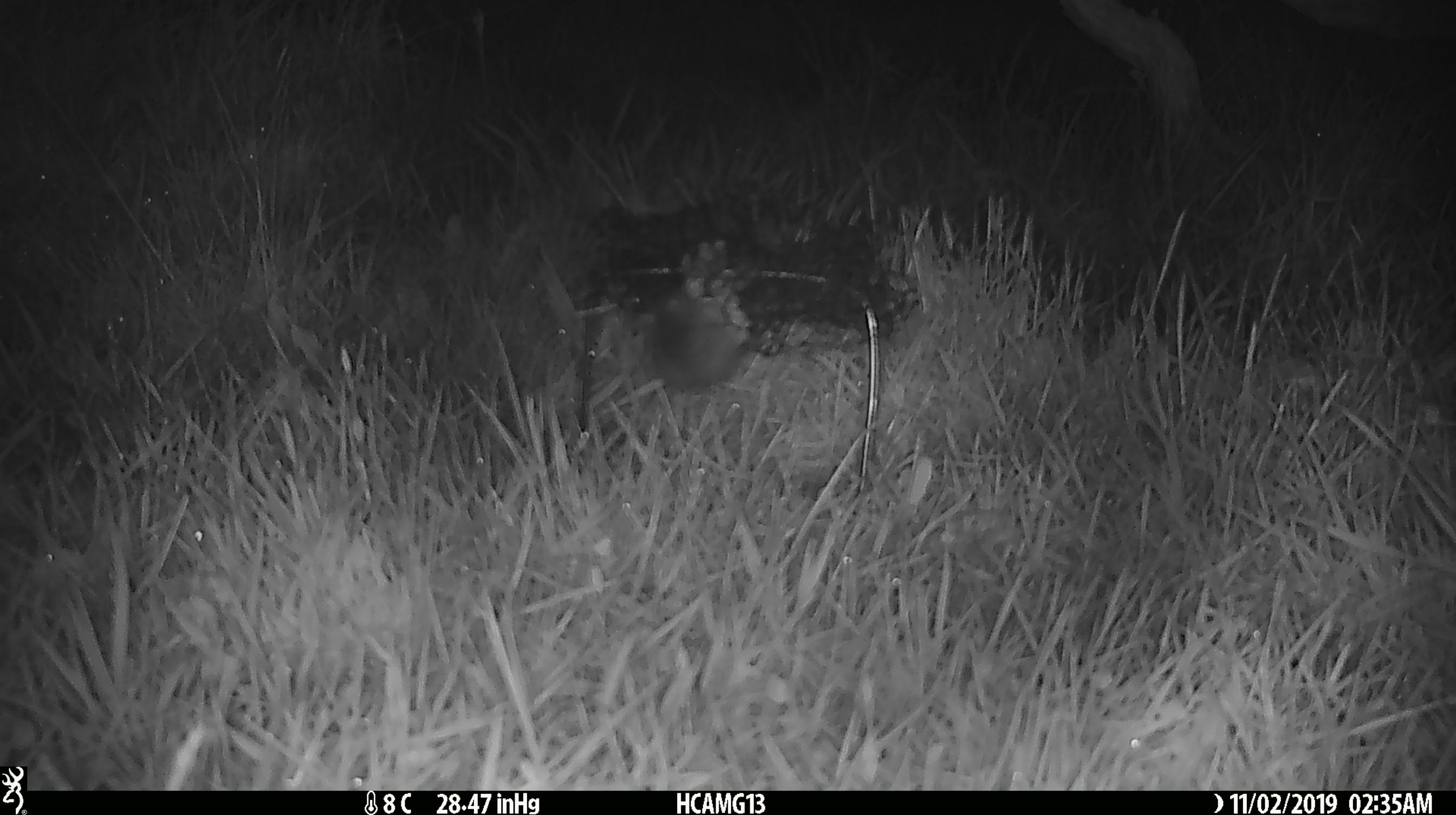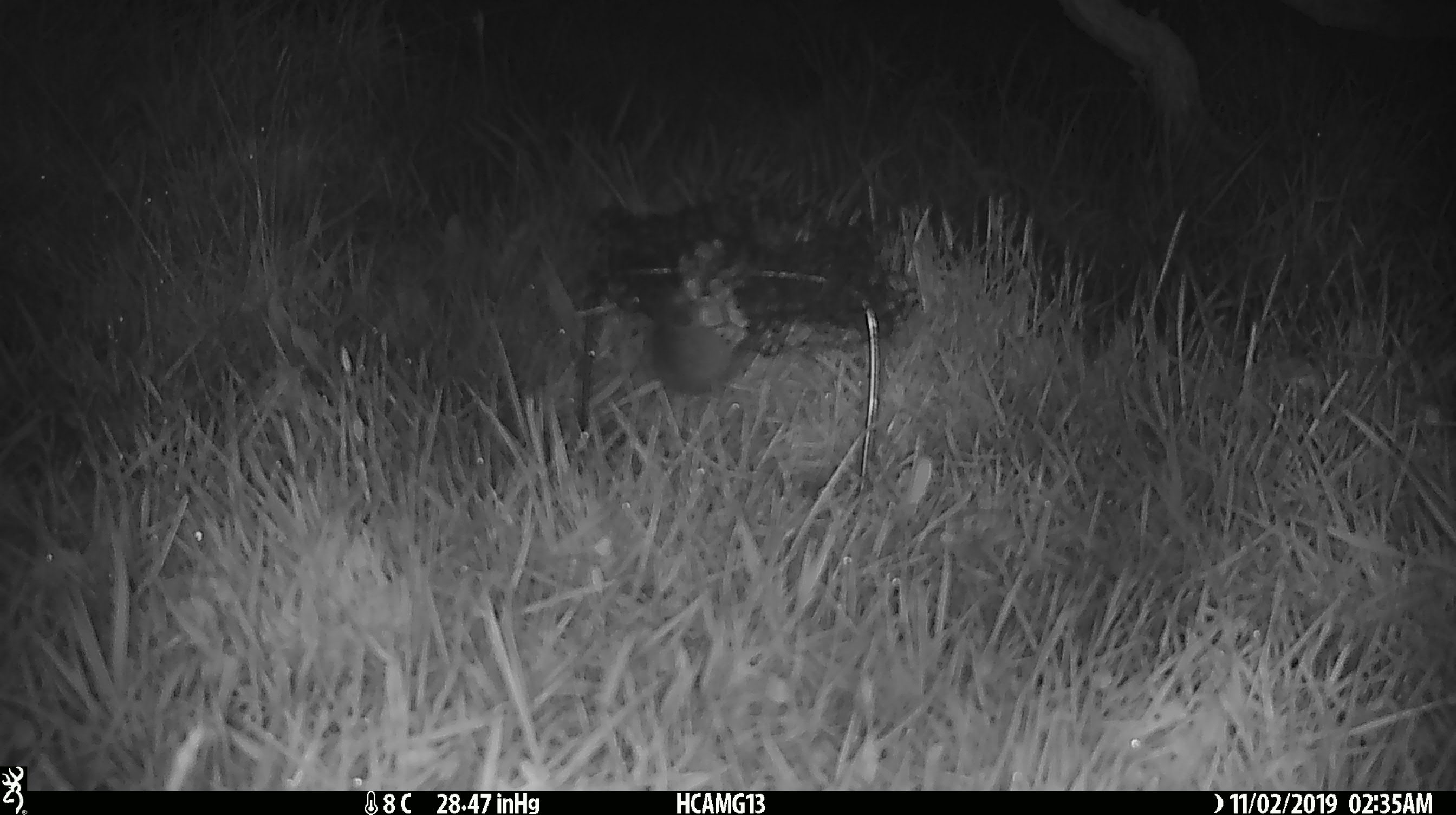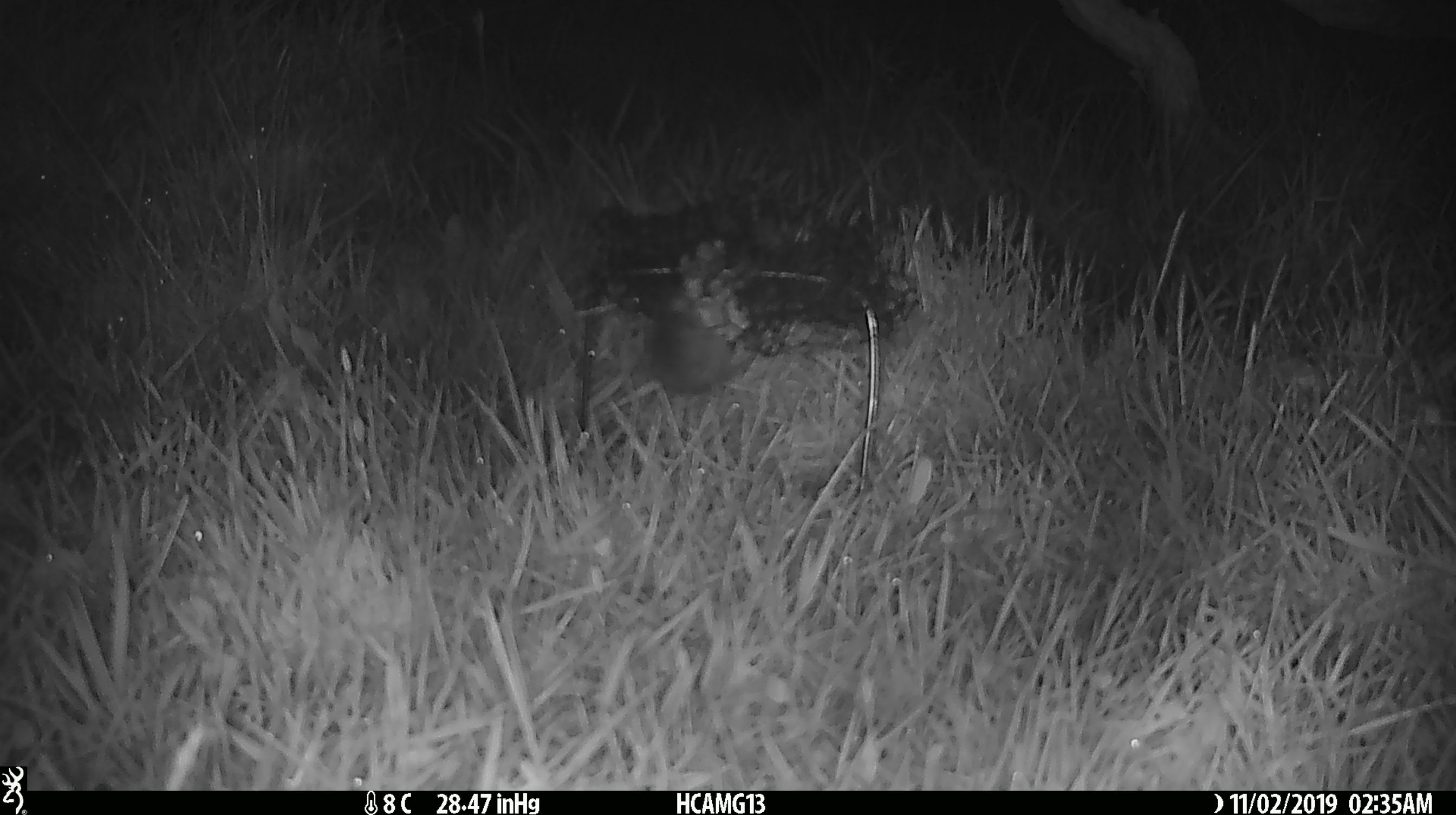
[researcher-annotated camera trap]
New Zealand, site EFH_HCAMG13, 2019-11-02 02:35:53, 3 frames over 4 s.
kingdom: Animalia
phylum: Chordata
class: Mammalia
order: Rodentia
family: Muridae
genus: Mus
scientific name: Mus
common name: mouse